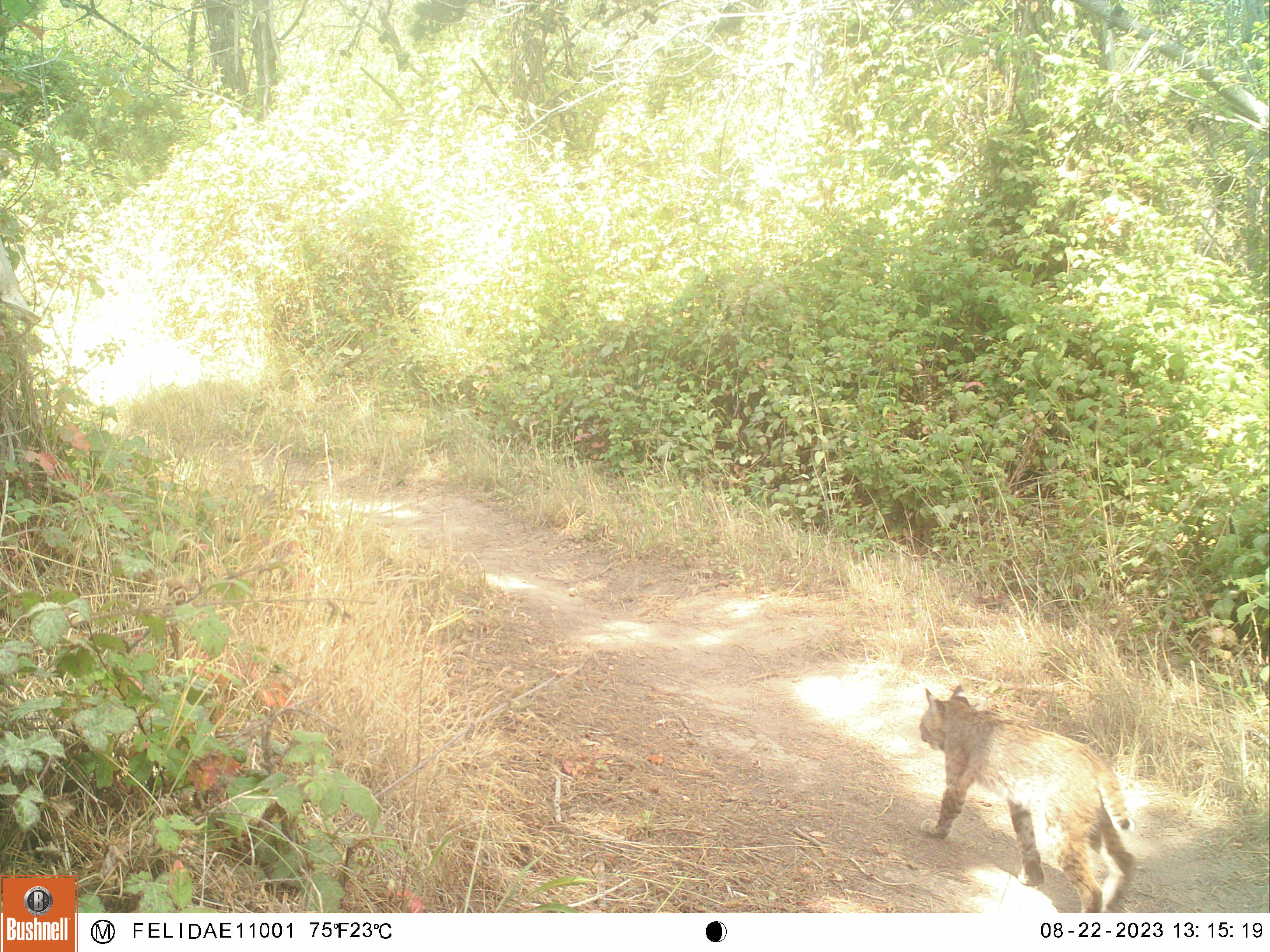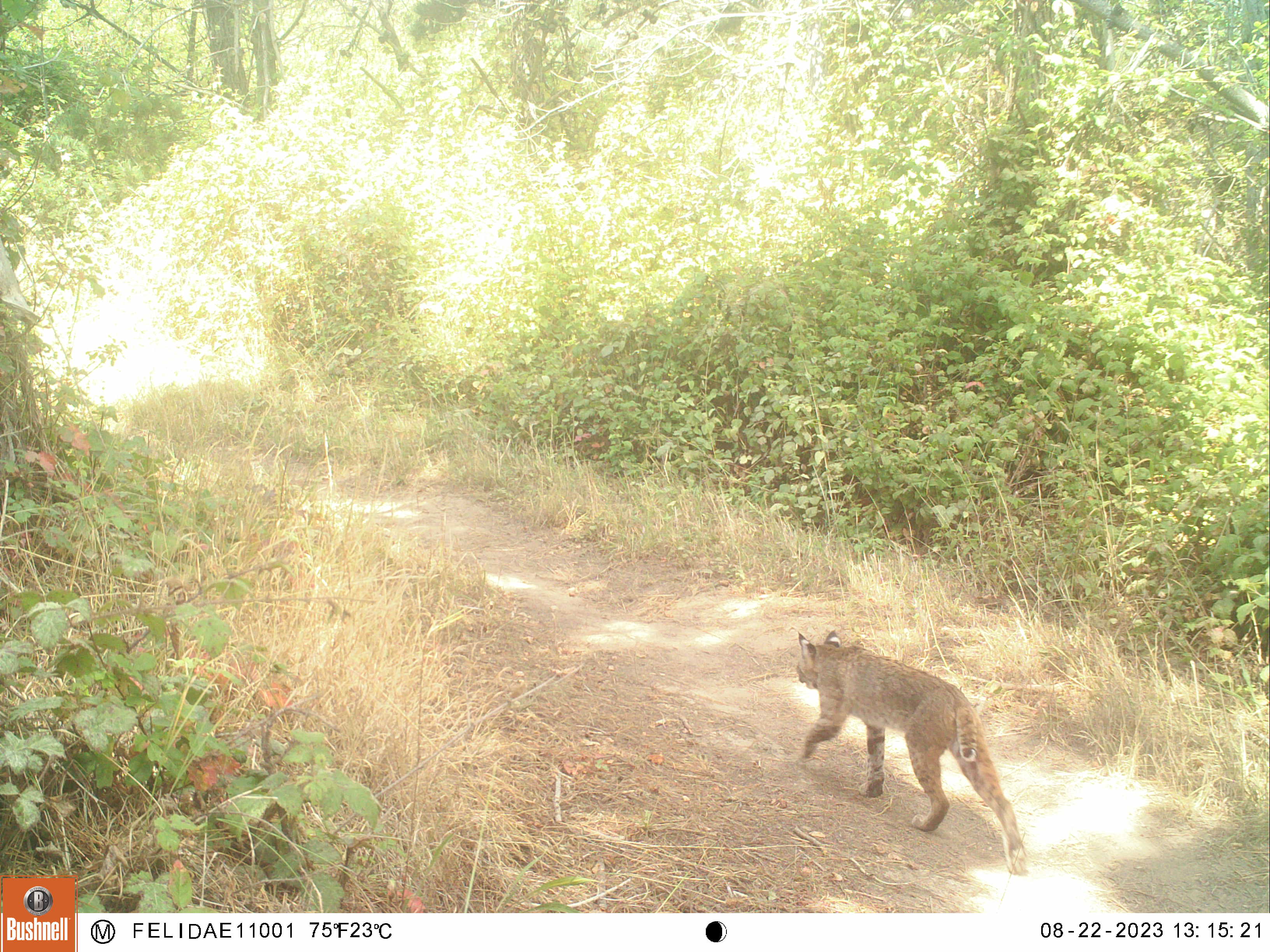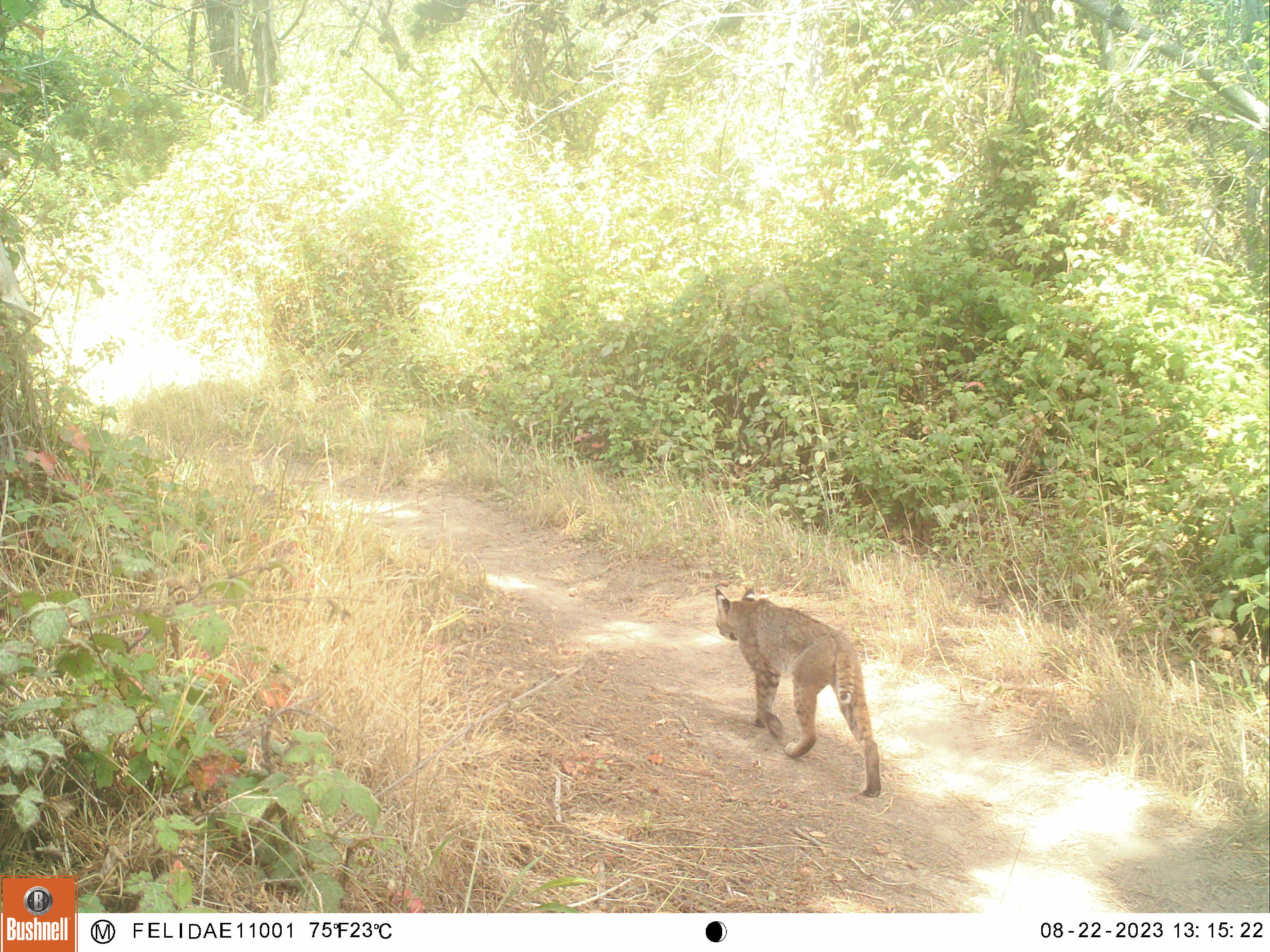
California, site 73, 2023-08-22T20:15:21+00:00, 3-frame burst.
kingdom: Animalia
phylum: Chordata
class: Mammalia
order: Carnivora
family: Felidae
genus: Lynx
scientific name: Lynx rufus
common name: bobcat